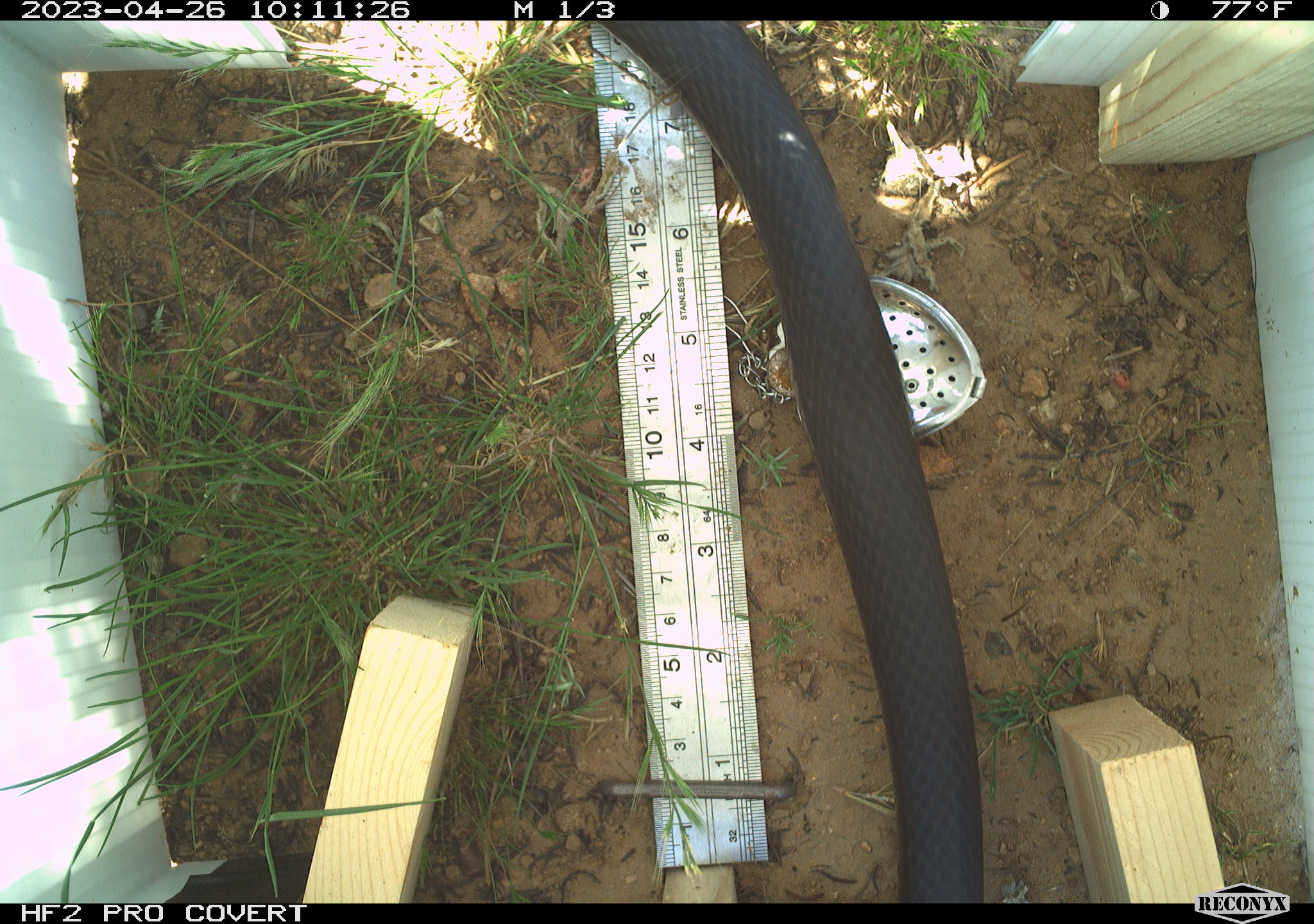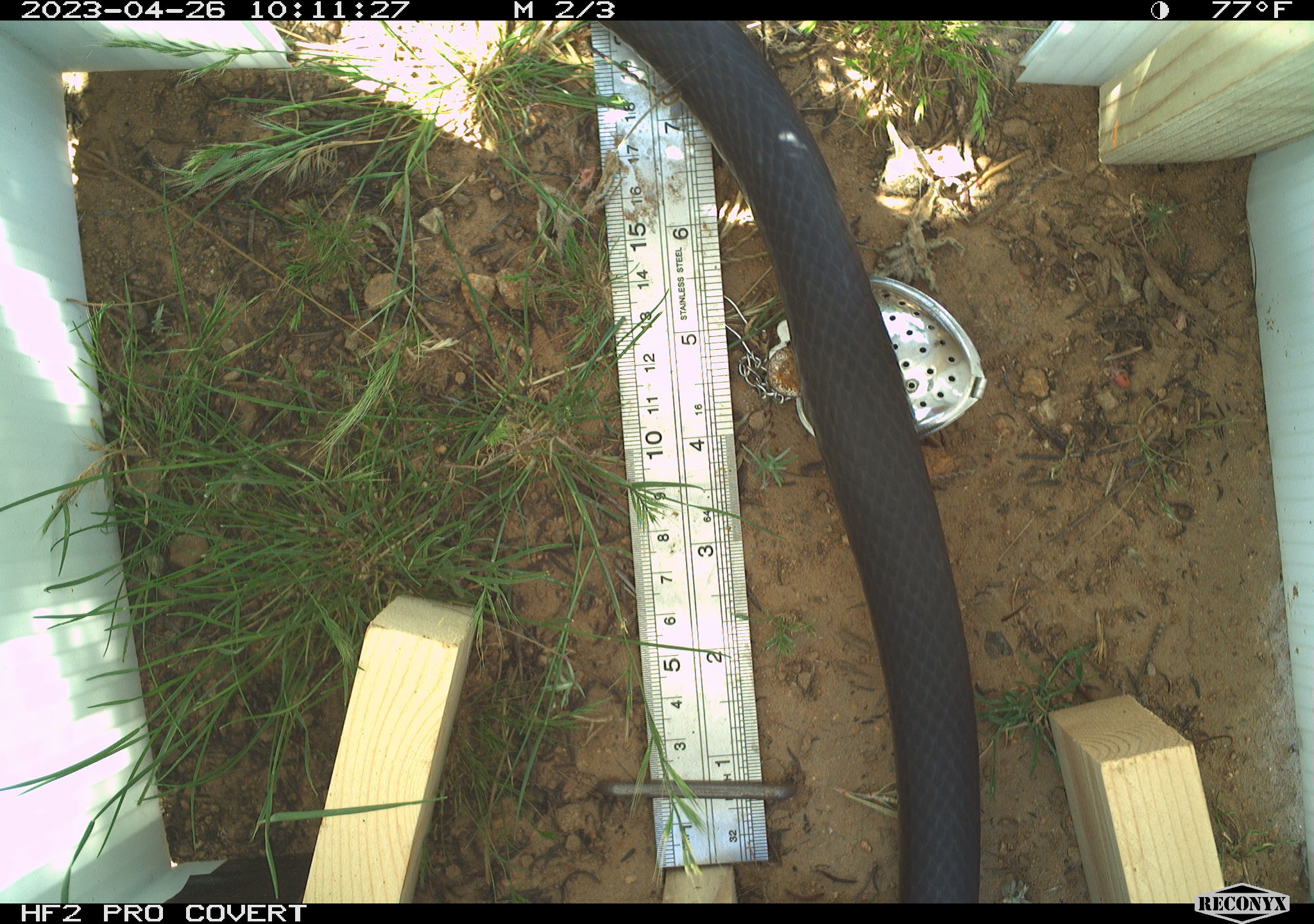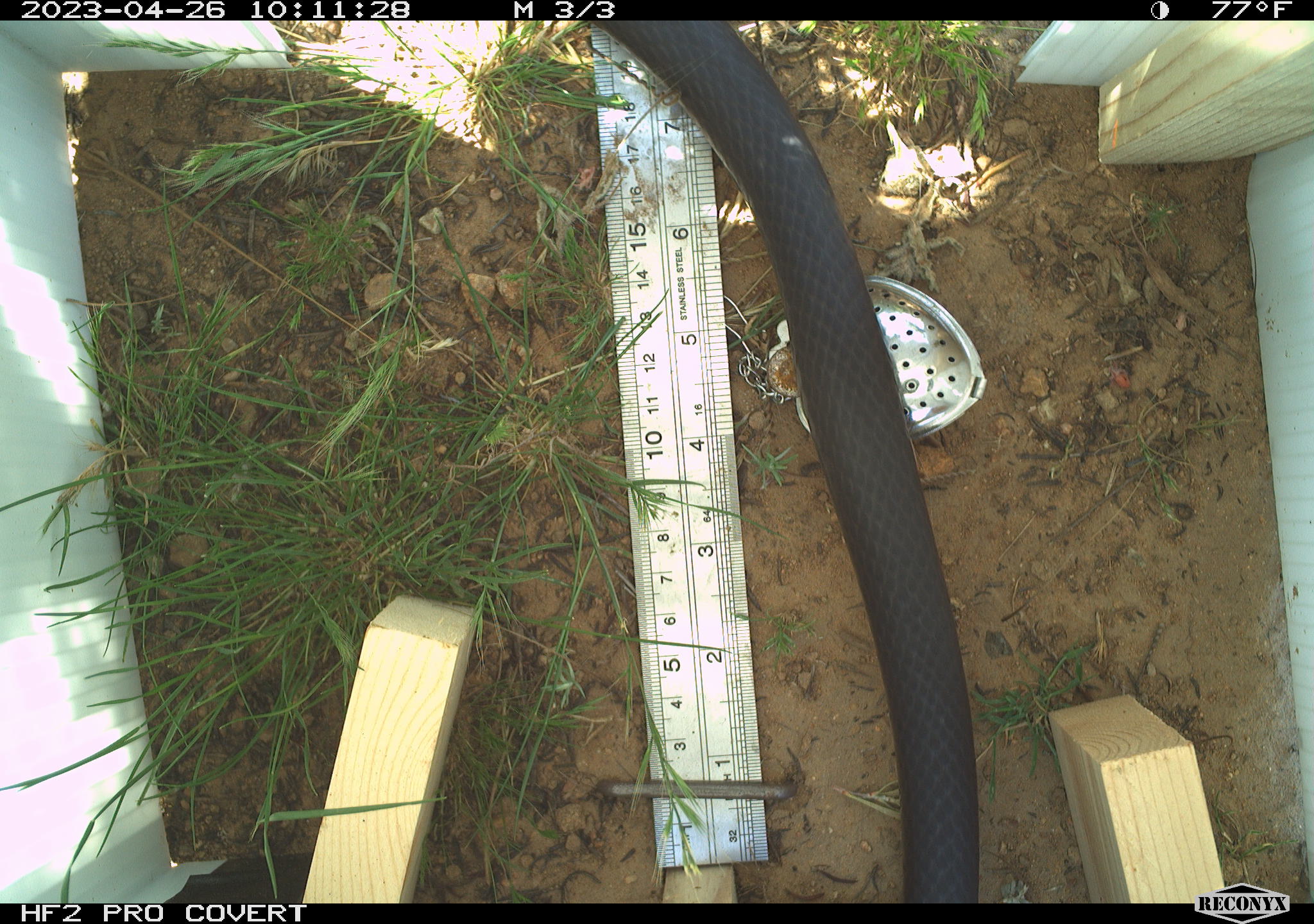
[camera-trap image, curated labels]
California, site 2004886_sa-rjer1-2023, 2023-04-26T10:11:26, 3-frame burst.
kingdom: Animalia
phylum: Chordata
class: Reptilia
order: Squamata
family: Colubridae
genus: Masticophis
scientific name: Masticophis fuliginosus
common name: baja california coachwhip